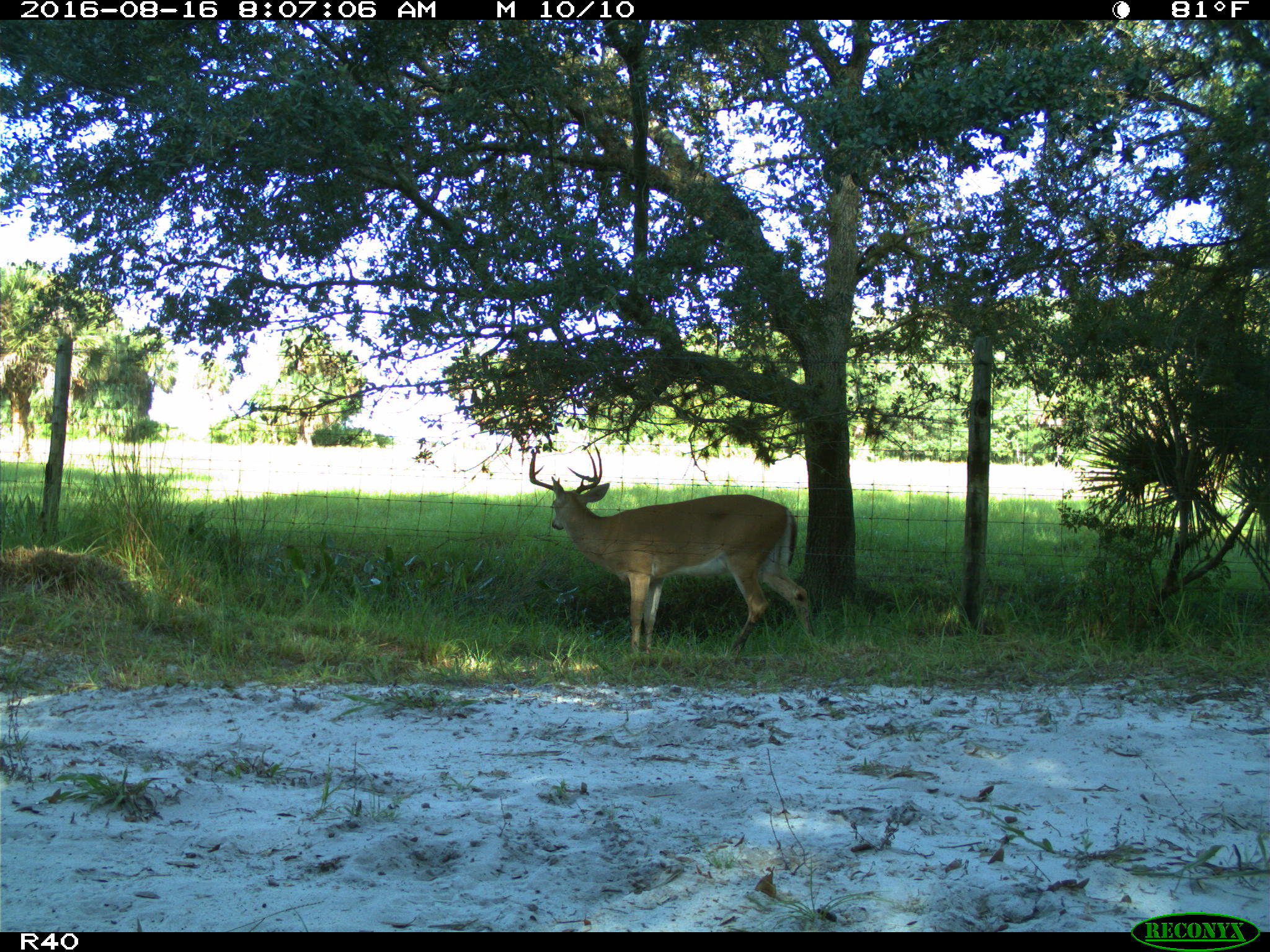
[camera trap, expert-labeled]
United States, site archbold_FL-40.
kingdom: Animalia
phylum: Chordata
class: Mammalia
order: Artiodactyla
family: Cervidae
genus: Odocoileus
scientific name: Odocoileus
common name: deer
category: unidentified deer